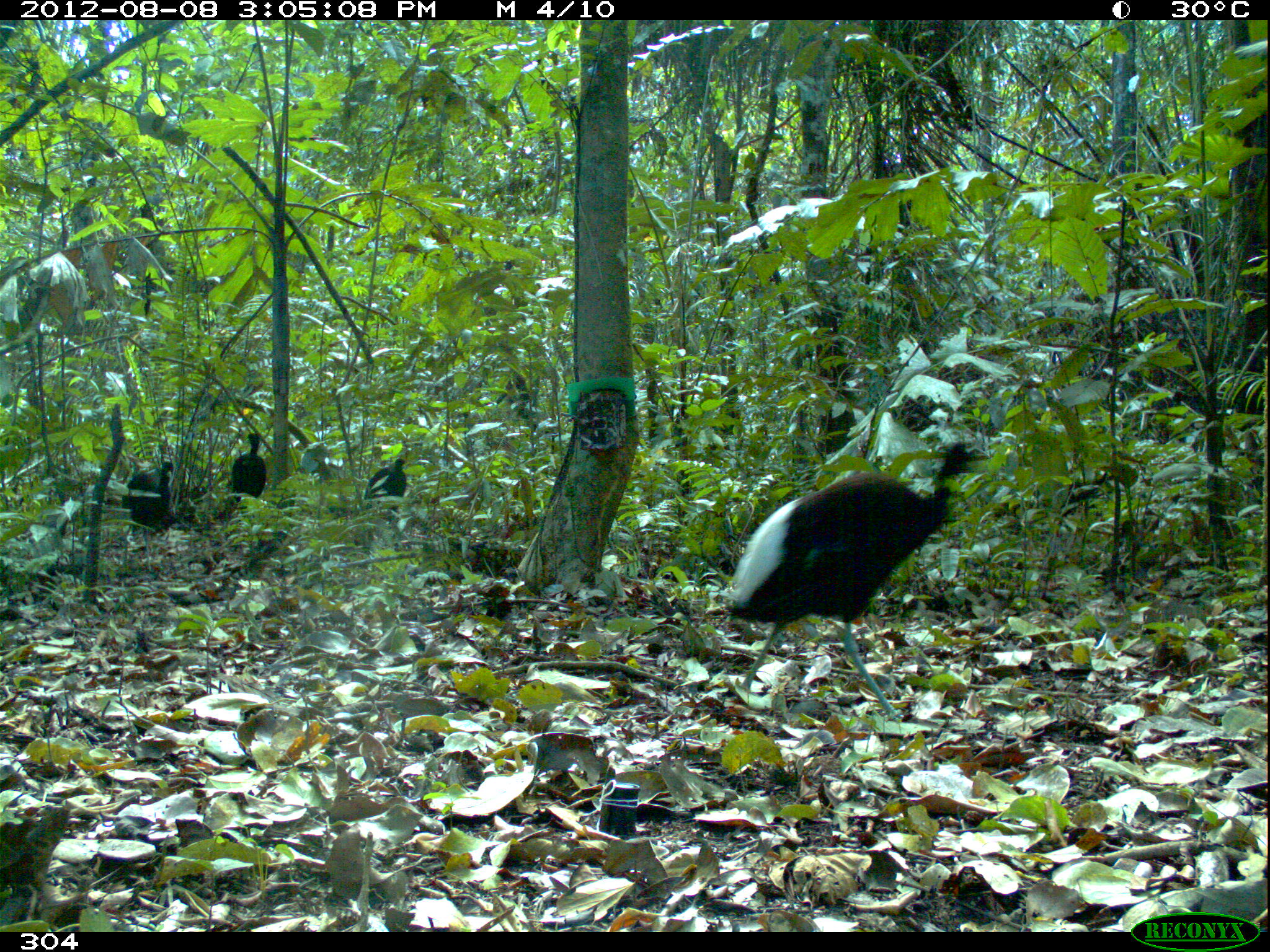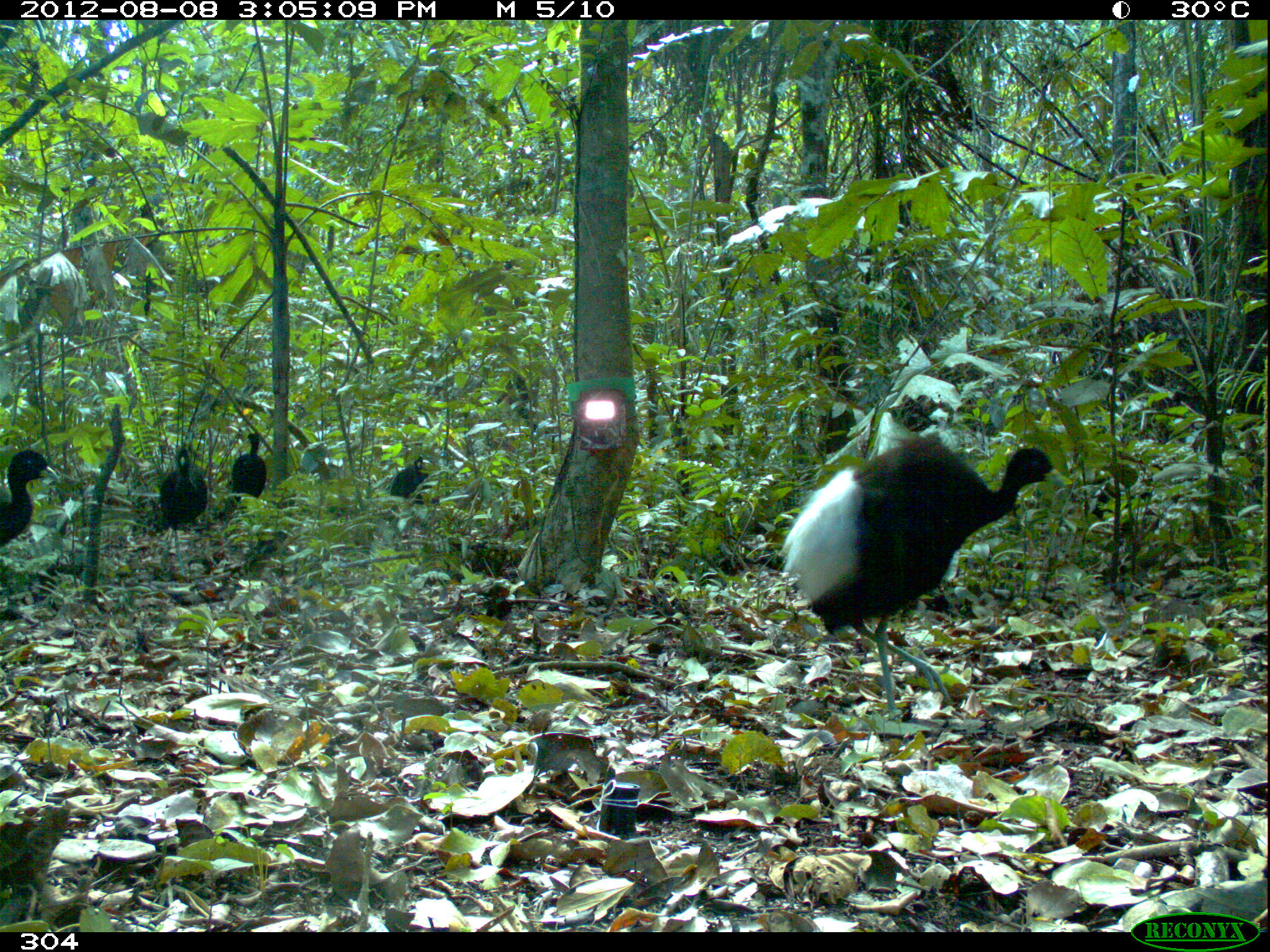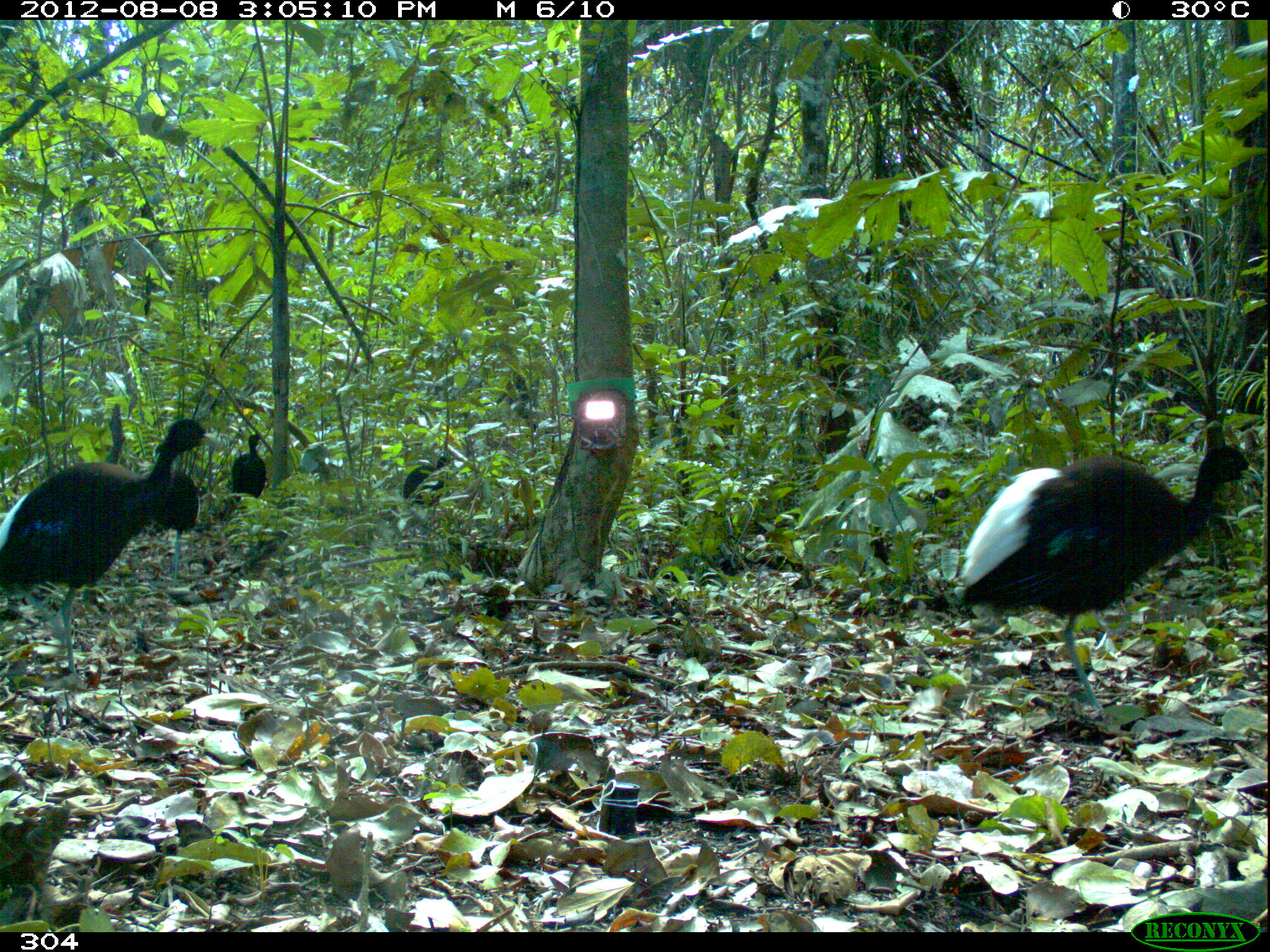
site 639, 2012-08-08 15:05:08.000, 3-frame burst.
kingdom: Animalia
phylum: Chordata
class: Aves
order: Gruiformes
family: Psophiidae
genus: Psophia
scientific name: Psophia leucoptera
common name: pale-winged trumpeter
Psophia leucoptera (pale-winged trumpeter).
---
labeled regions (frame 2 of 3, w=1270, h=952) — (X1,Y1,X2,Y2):
psophia leucoptera: (779,434,1071,721); (157,443,208,576); (0,450,57,556); (230,432,267,502); (389,453,428,506); (87,464,93,465)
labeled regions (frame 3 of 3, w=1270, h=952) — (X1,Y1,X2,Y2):
psophia leucoptera: (947,440,1256,718); (0,416,217,675); (162,468,200,583); (231,432,267,507); (402,455,452,507)